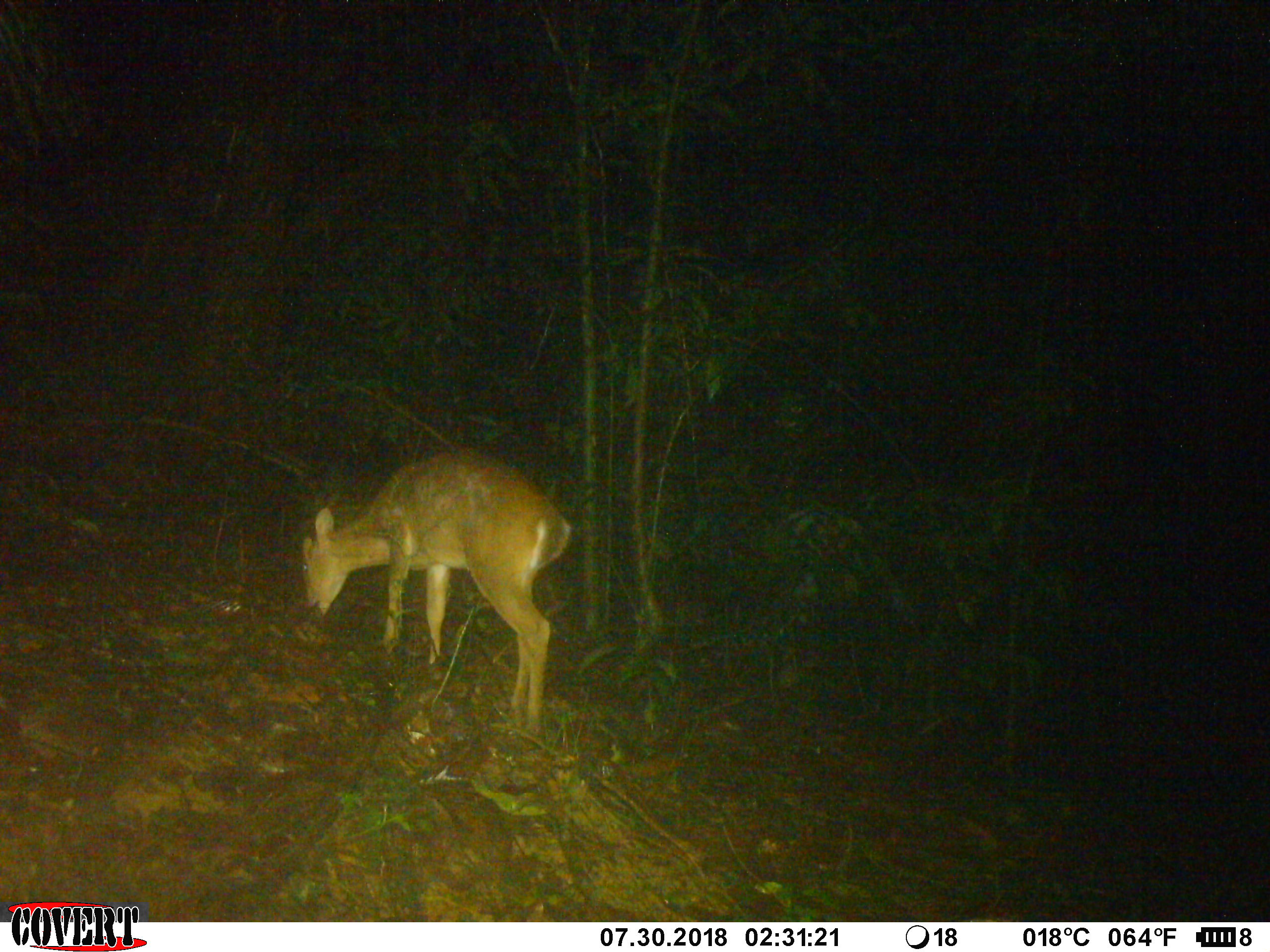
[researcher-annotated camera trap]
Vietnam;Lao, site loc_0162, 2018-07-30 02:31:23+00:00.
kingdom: Animalia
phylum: Chordata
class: Mammalia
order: Artiodactyla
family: Cervidae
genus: Muntiacus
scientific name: Muntiacus vuquangensis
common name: large-antlered muntjac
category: large antlered muntjac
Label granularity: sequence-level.